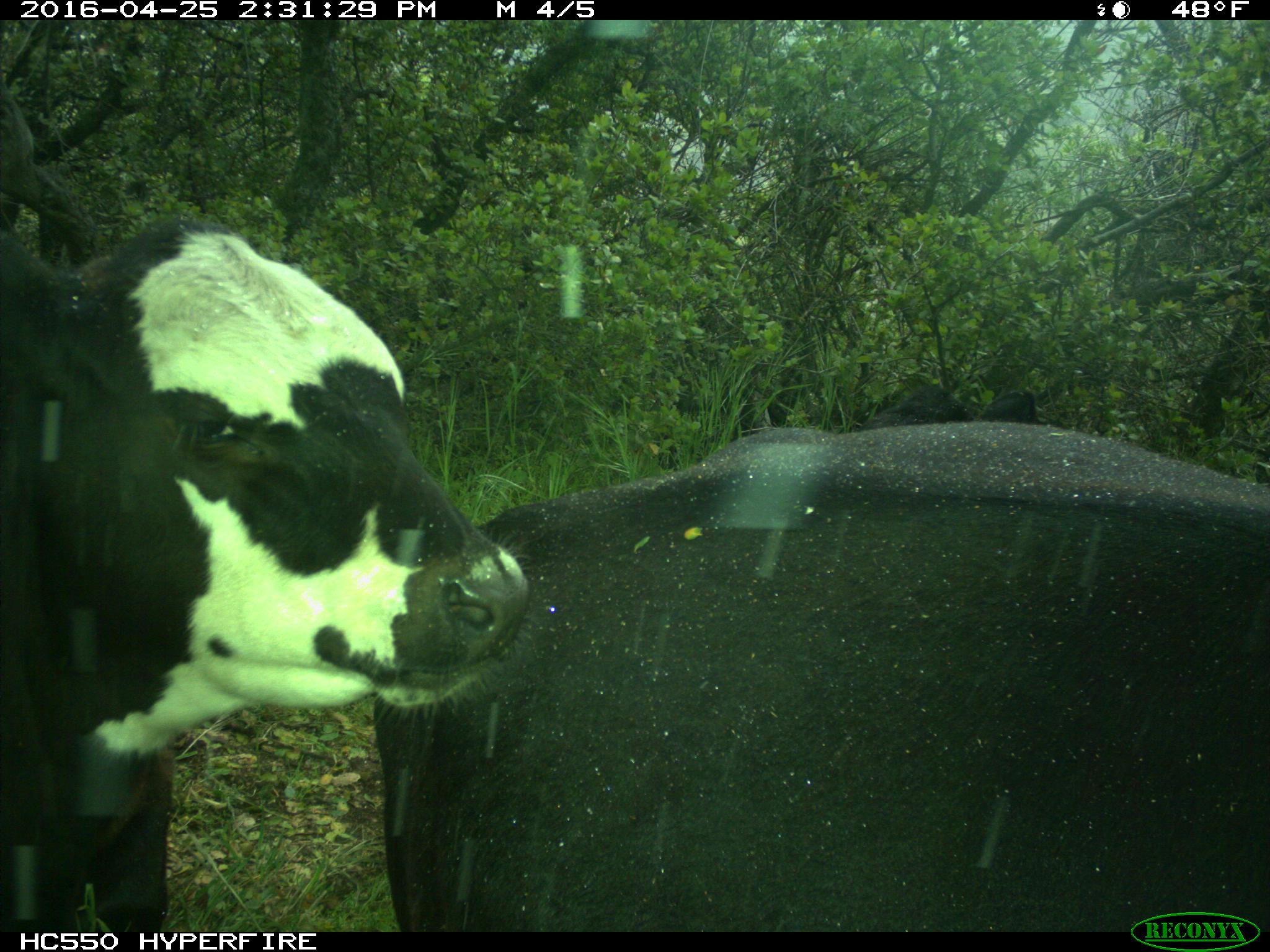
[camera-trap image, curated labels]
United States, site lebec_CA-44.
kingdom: Animalia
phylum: Chordata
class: Mammalia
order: Artiodactyla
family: Bovidae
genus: Bos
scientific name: Bos taurus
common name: domestic cow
Bos taurus (domestic cow).